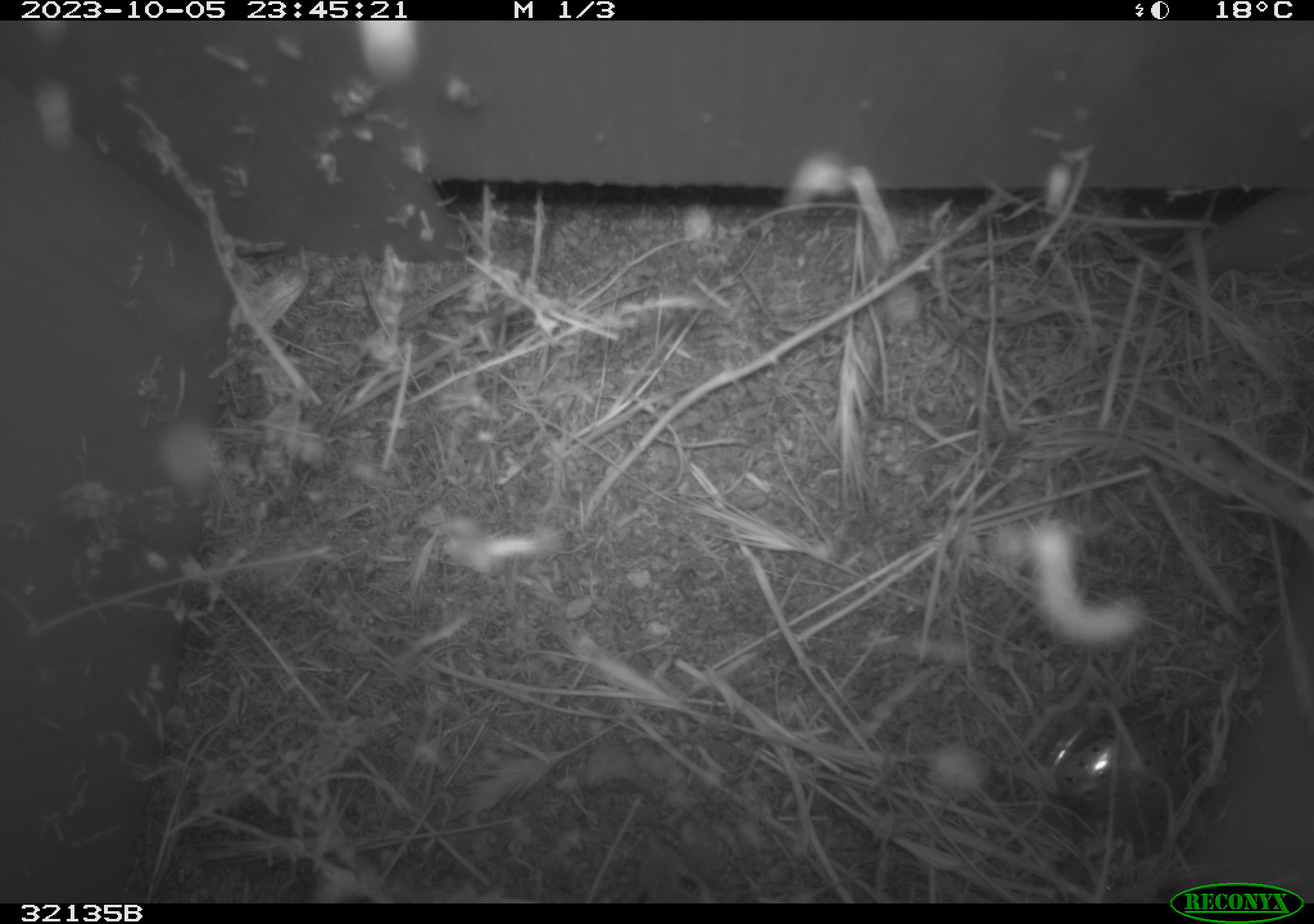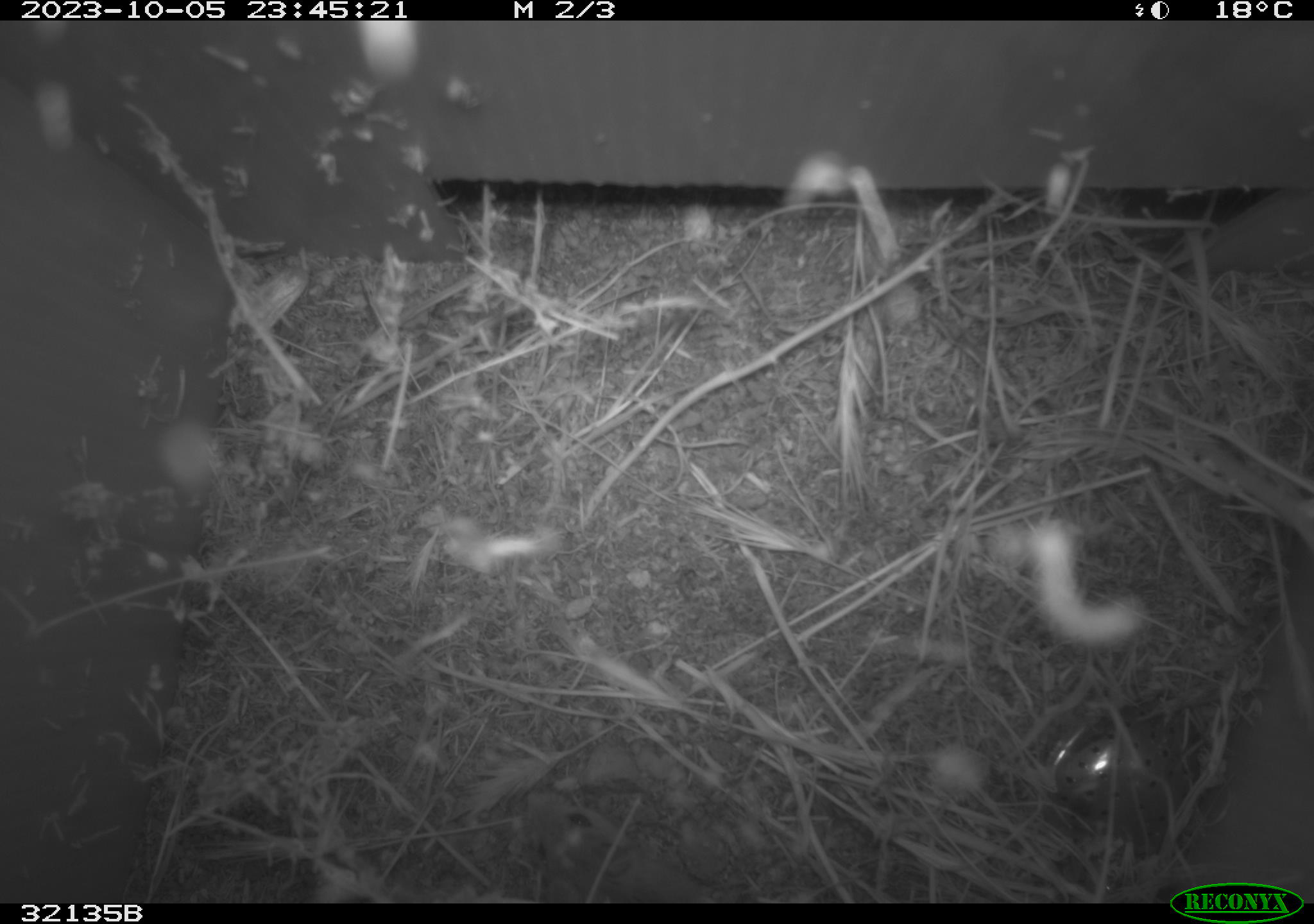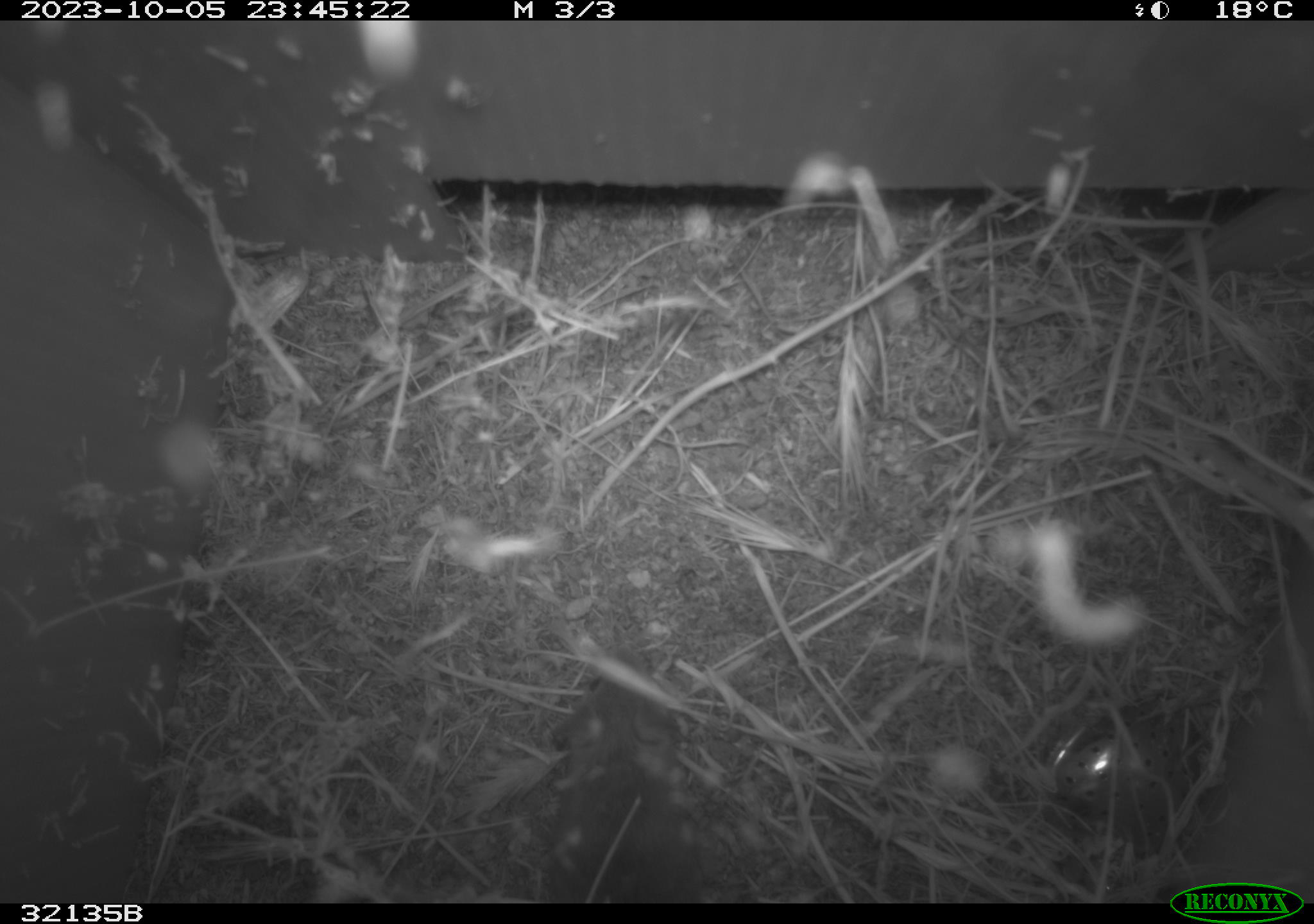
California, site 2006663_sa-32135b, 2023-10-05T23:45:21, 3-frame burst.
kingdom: Animalia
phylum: Chordata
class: Mammalia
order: Rodentia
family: Cricetidae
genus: Peromyscus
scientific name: Peromyscus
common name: deer mice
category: peromyscus species